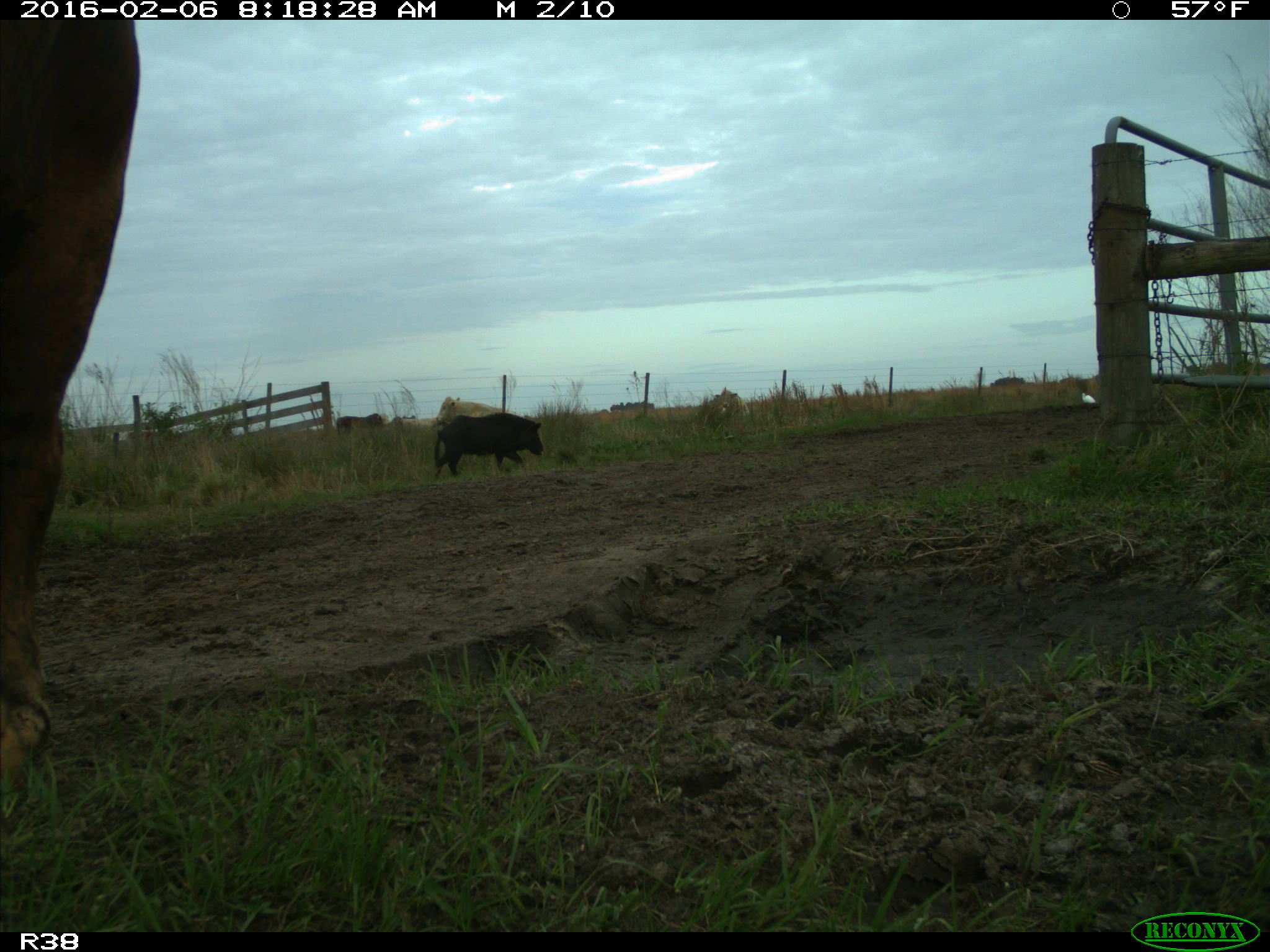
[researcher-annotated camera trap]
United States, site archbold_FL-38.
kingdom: Animalia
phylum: Chordata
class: Mammalia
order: Artiodactyla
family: Suidae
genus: Sus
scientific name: Sus scrofa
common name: wild boar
Sus scrofa (wild boar).